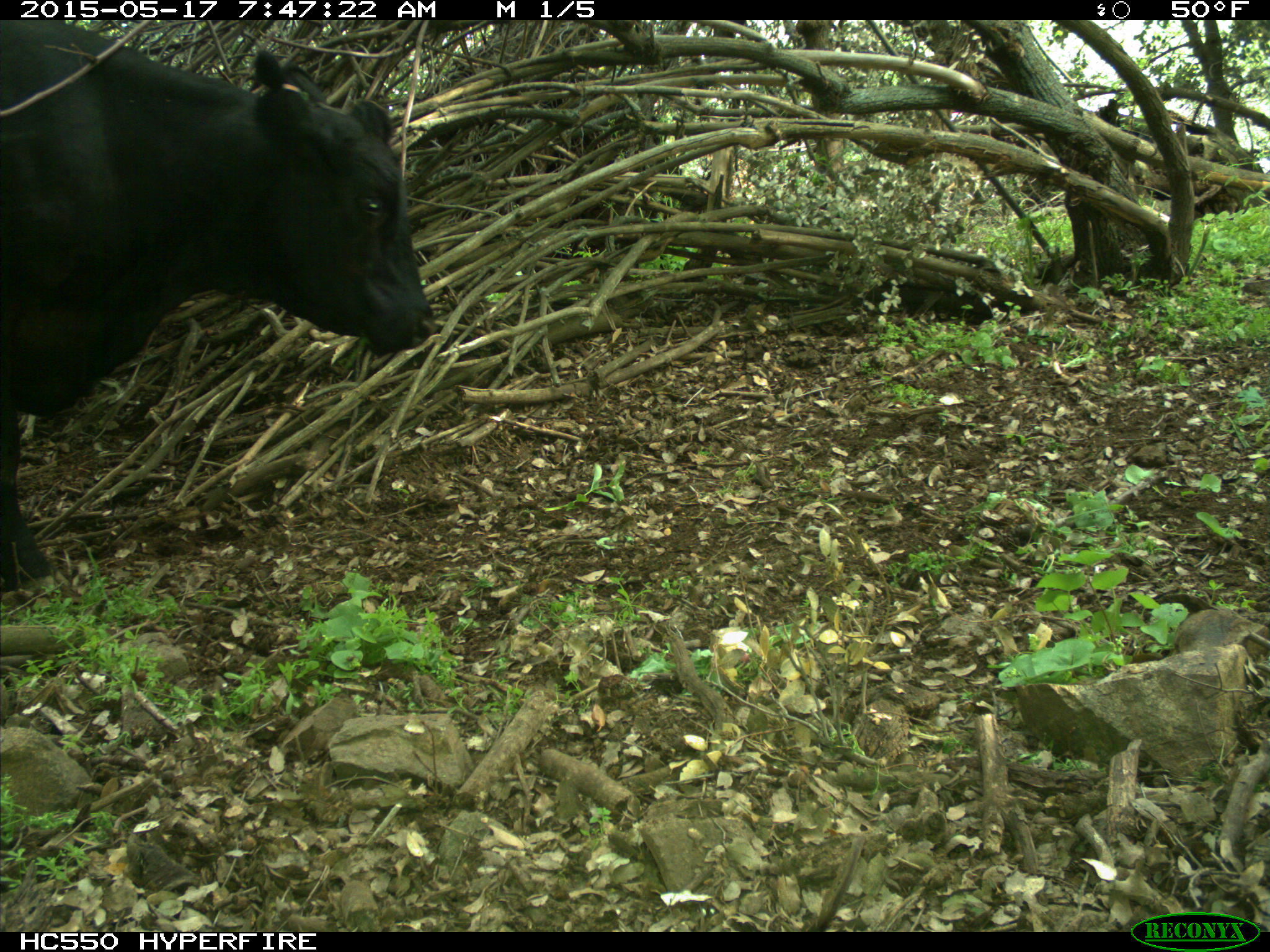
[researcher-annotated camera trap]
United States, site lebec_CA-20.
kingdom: Animalia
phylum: Chordata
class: Mammalia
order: Artiodactyla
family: Bovidae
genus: Bos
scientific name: Bos taurus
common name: domestic cow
Bos taurus (domestic cow).